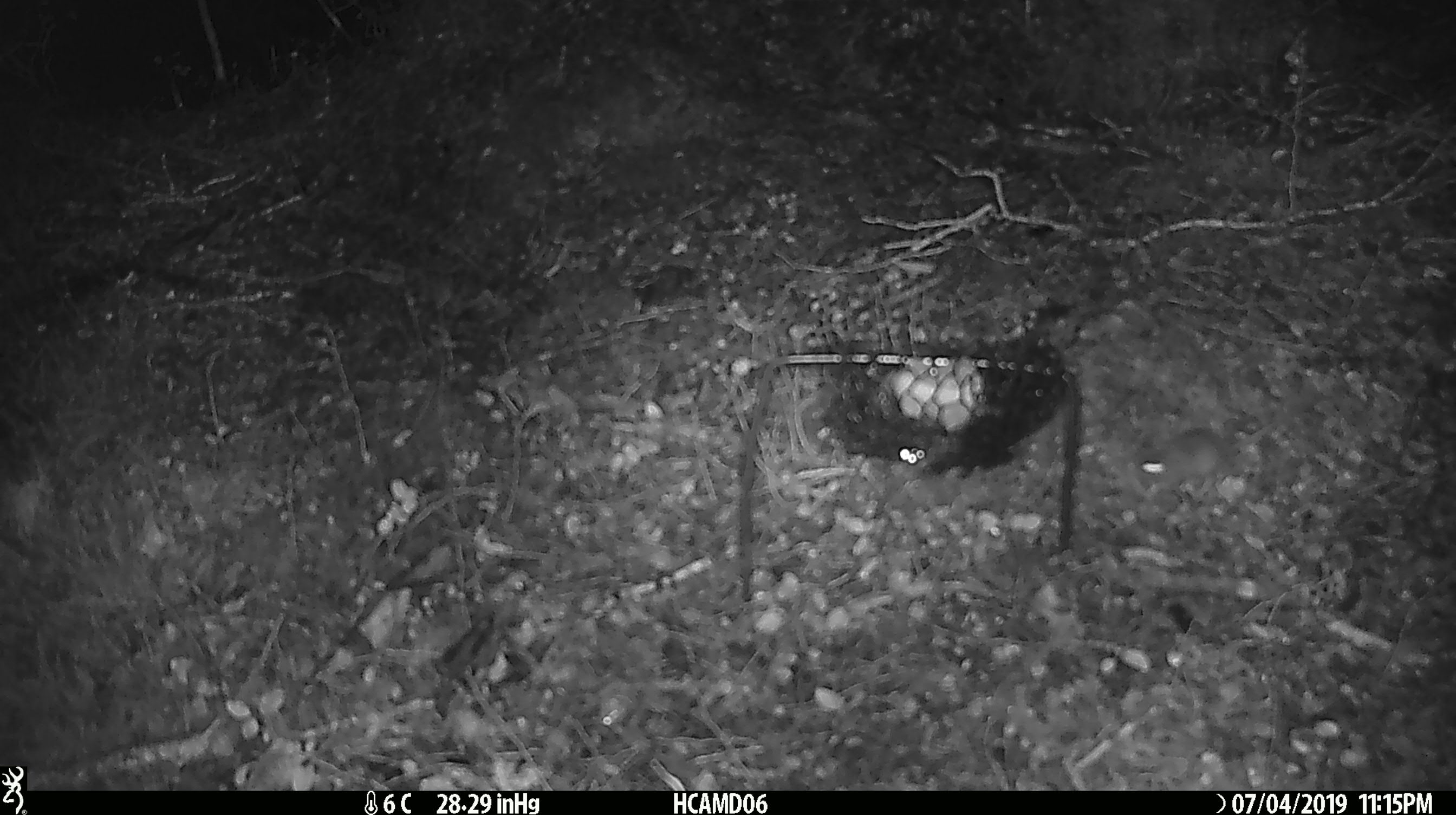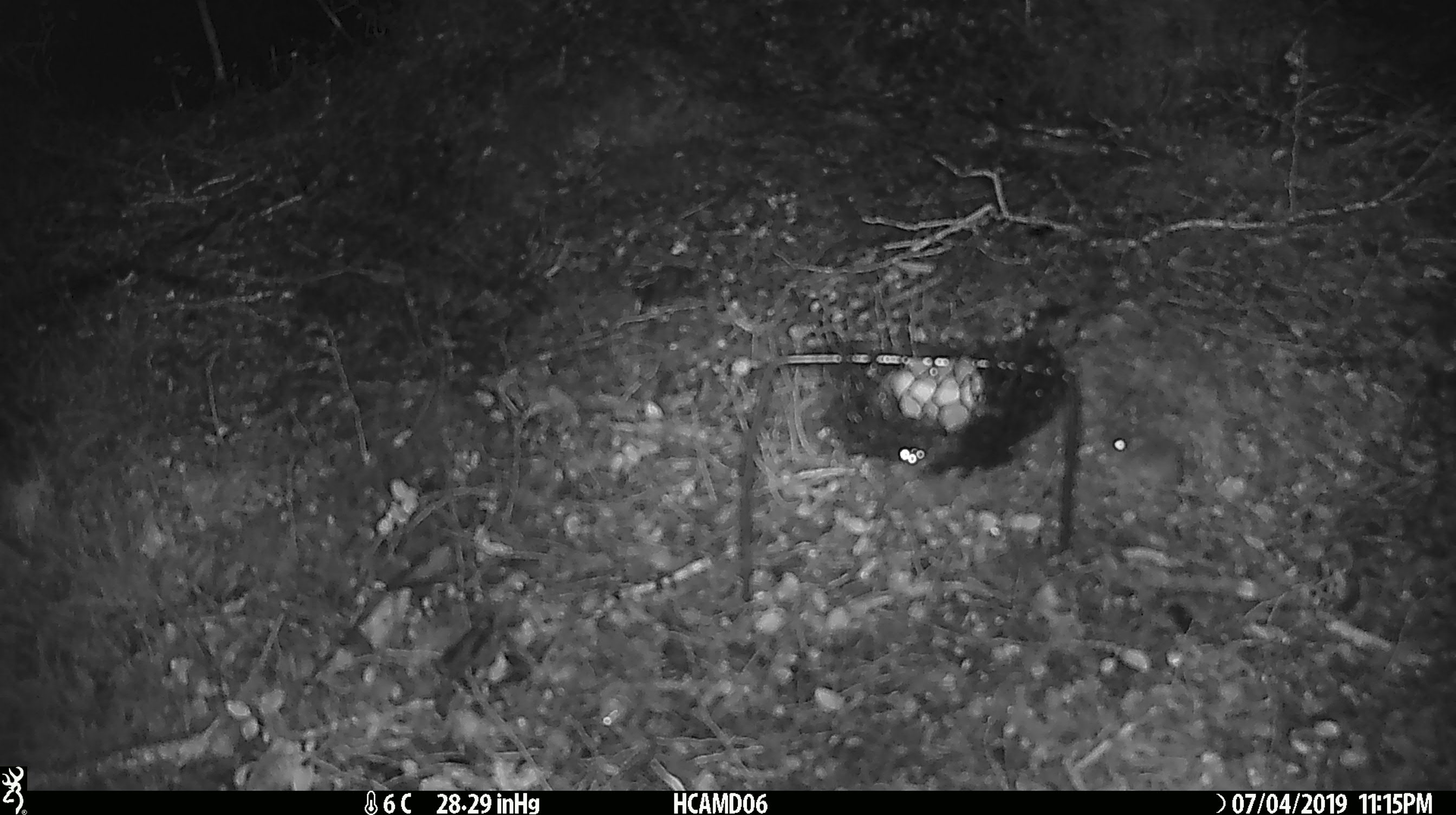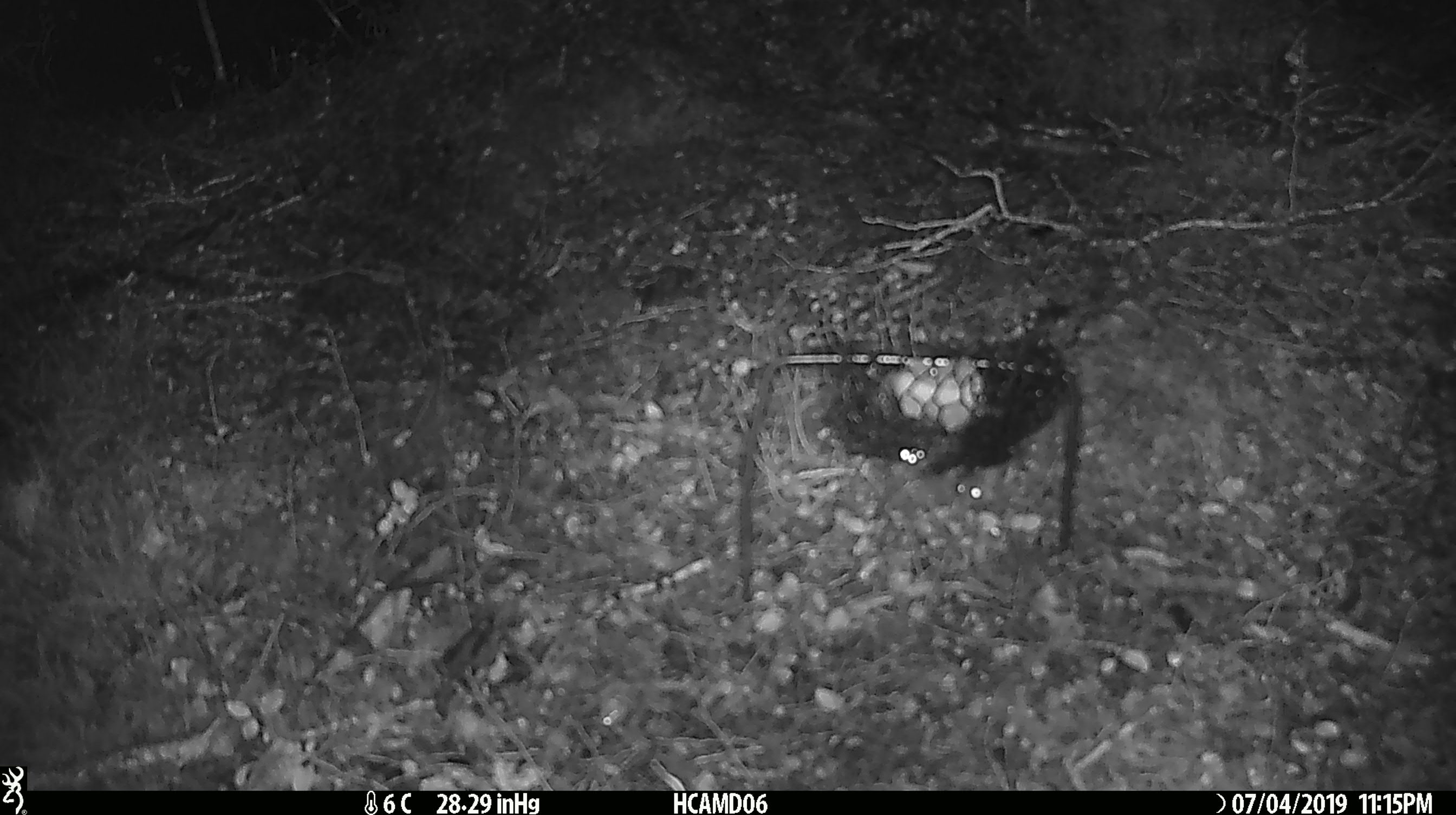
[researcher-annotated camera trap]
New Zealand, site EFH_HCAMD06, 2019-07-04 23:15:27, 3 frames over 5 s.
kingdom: Animalia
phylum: Chordata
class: Mammalia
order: Rodentia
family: Muridae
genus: Mus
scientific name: Mus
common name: mouse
Mouse (Mus).